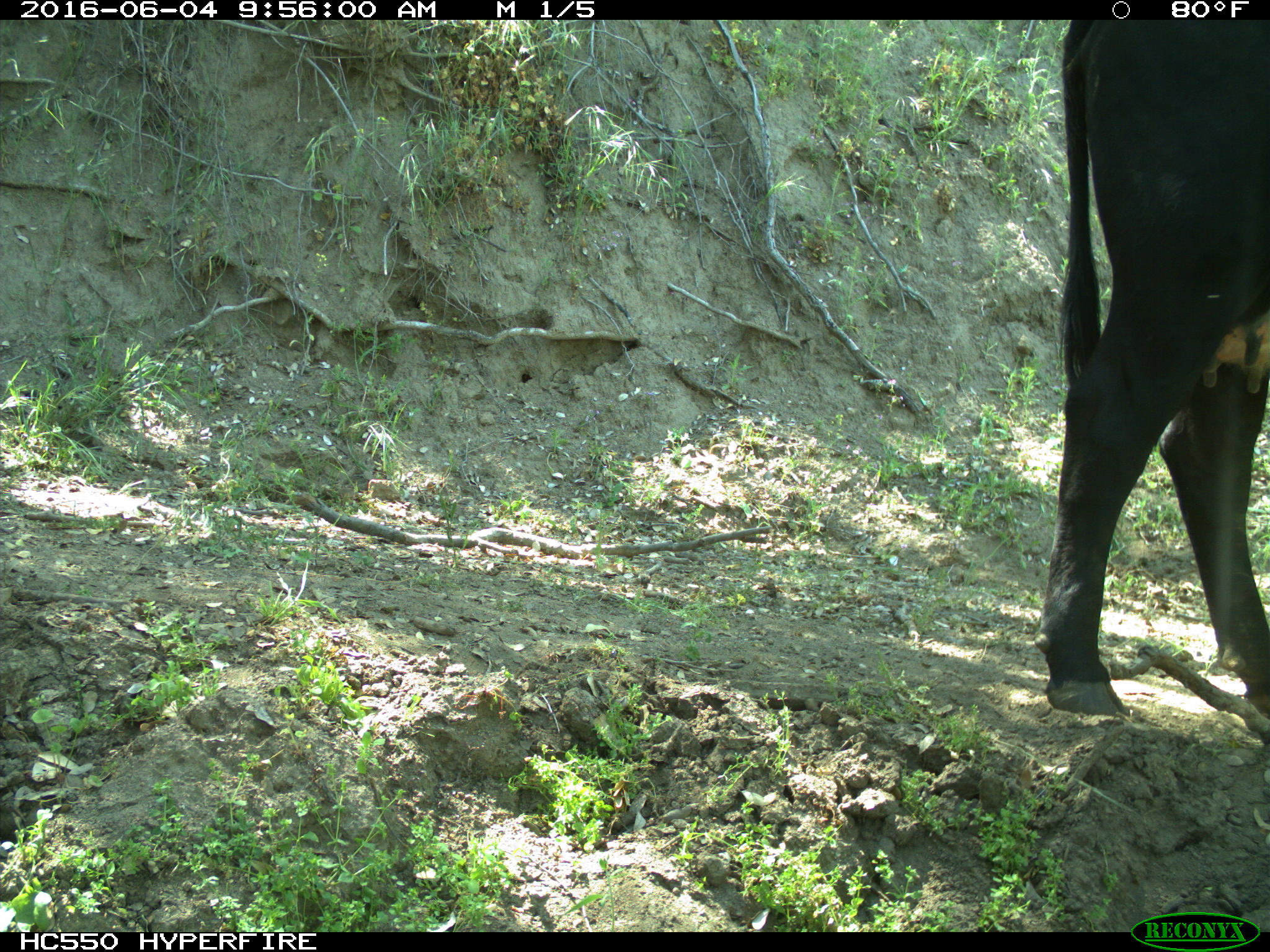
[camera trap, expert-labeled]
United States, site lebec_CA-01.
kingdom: Animalia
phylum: Chordata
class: Mammalia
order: Artiodactyla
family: Bovidae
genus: Bos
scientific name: Bos taurus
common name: domestic cow